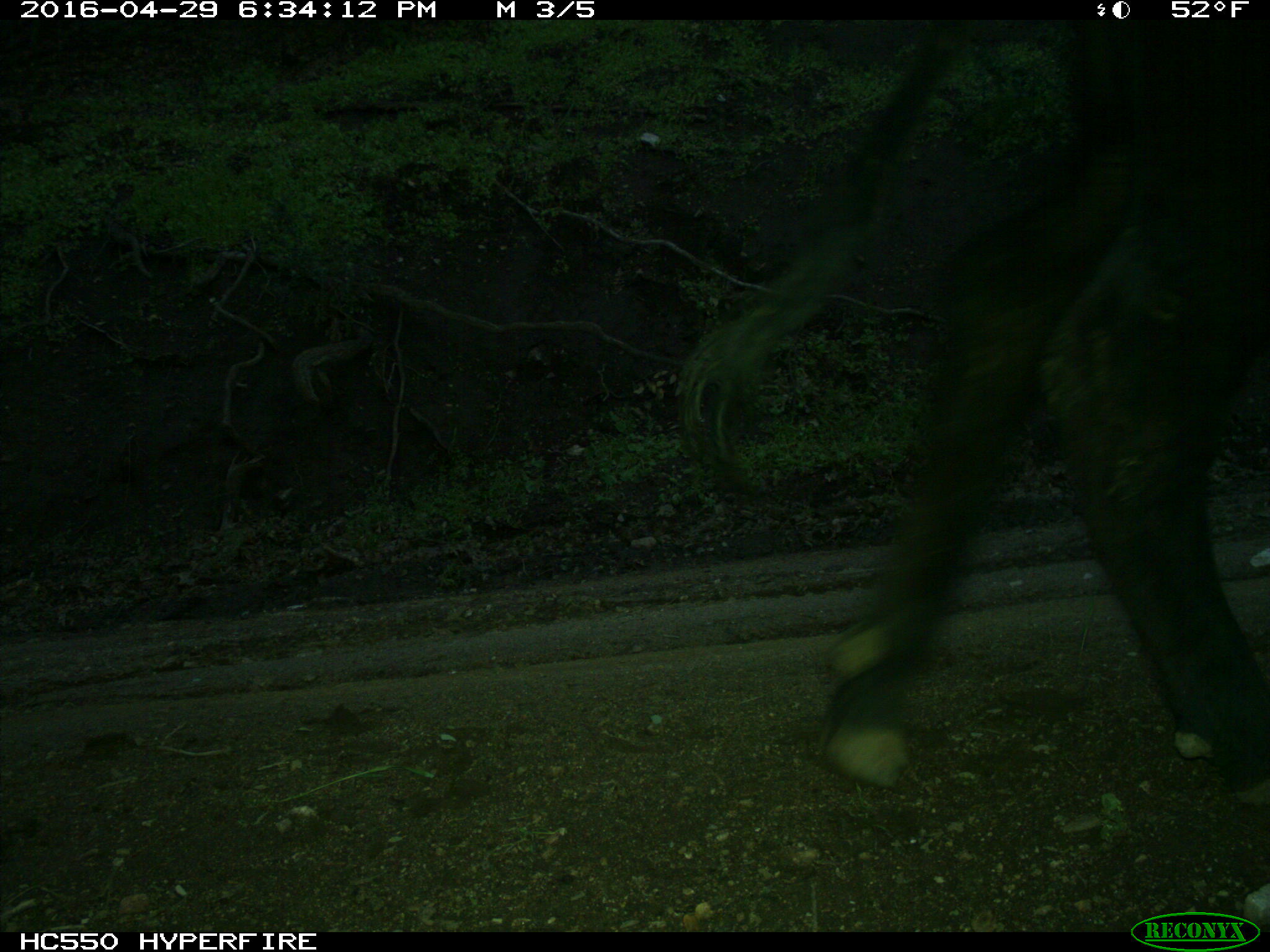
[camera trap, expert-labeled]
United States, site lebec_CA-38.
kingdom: Animalia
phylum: Chordata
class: Mammalia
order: Artiodactyla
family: Bovidae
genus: Bos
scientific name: Bos taurus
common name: domestic cow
Bos taurus (domestic cow).